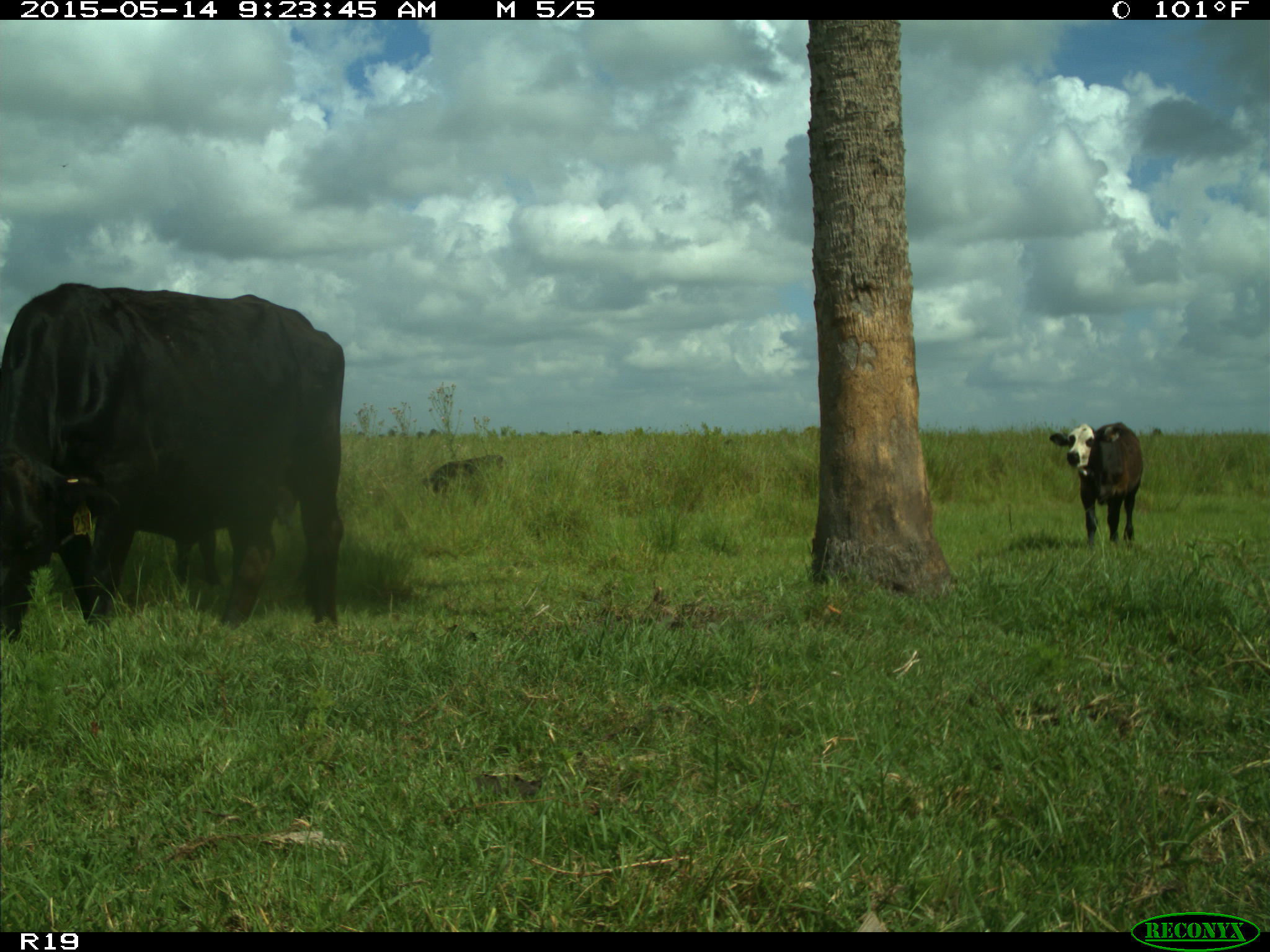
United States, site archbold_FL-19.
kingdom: Animalia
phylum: Chordata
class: Mammalia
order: Artiodactyla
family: Bovidae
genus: Bos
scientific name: Bos taurus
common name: domestic cow